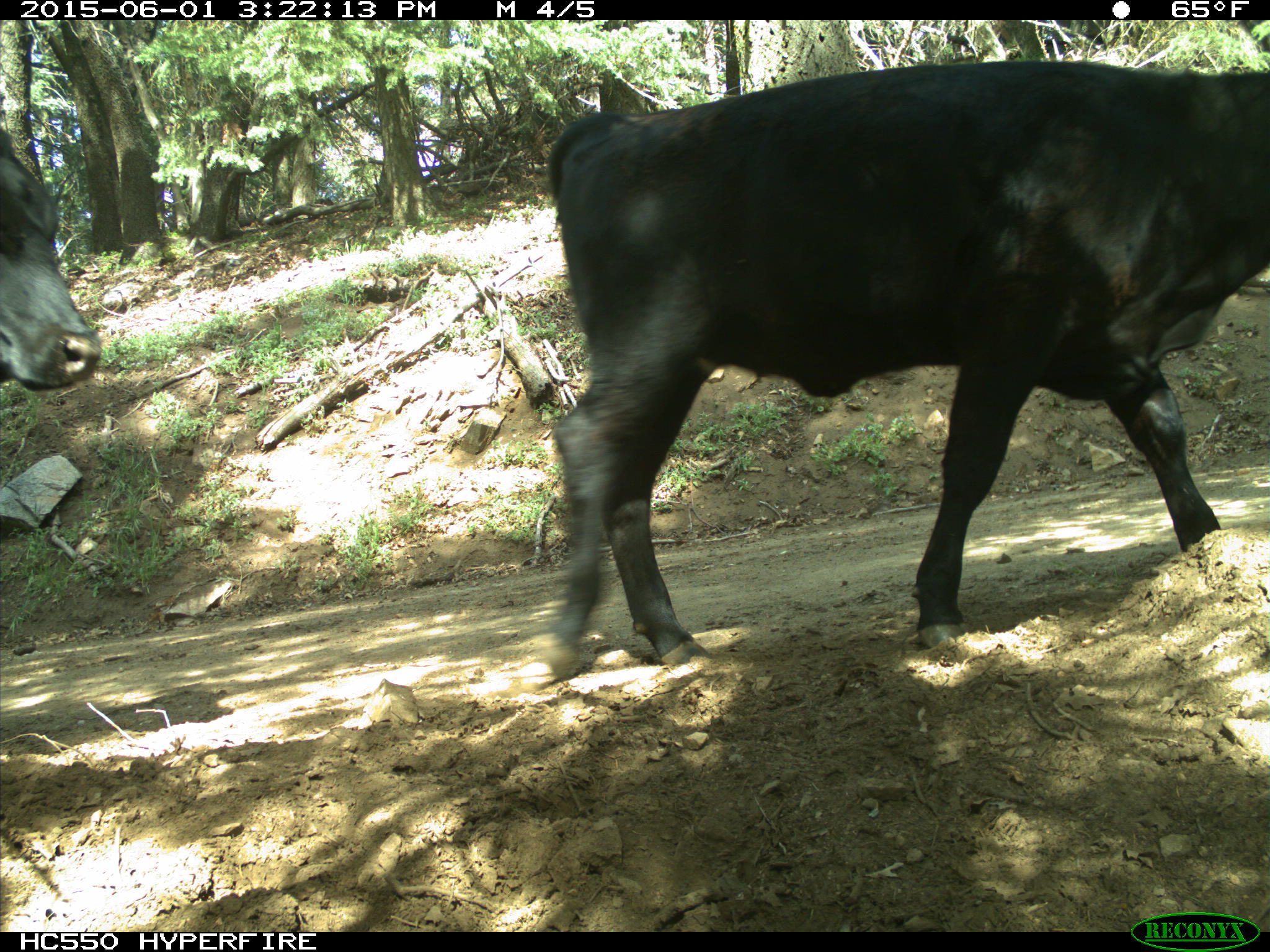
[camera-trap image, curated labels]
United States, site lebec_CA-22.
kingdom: Animalia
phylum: Chordata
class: Mammalia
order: Artiodactyla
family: Bovidae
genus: Bos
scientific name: Bos taurus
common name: domestic cow